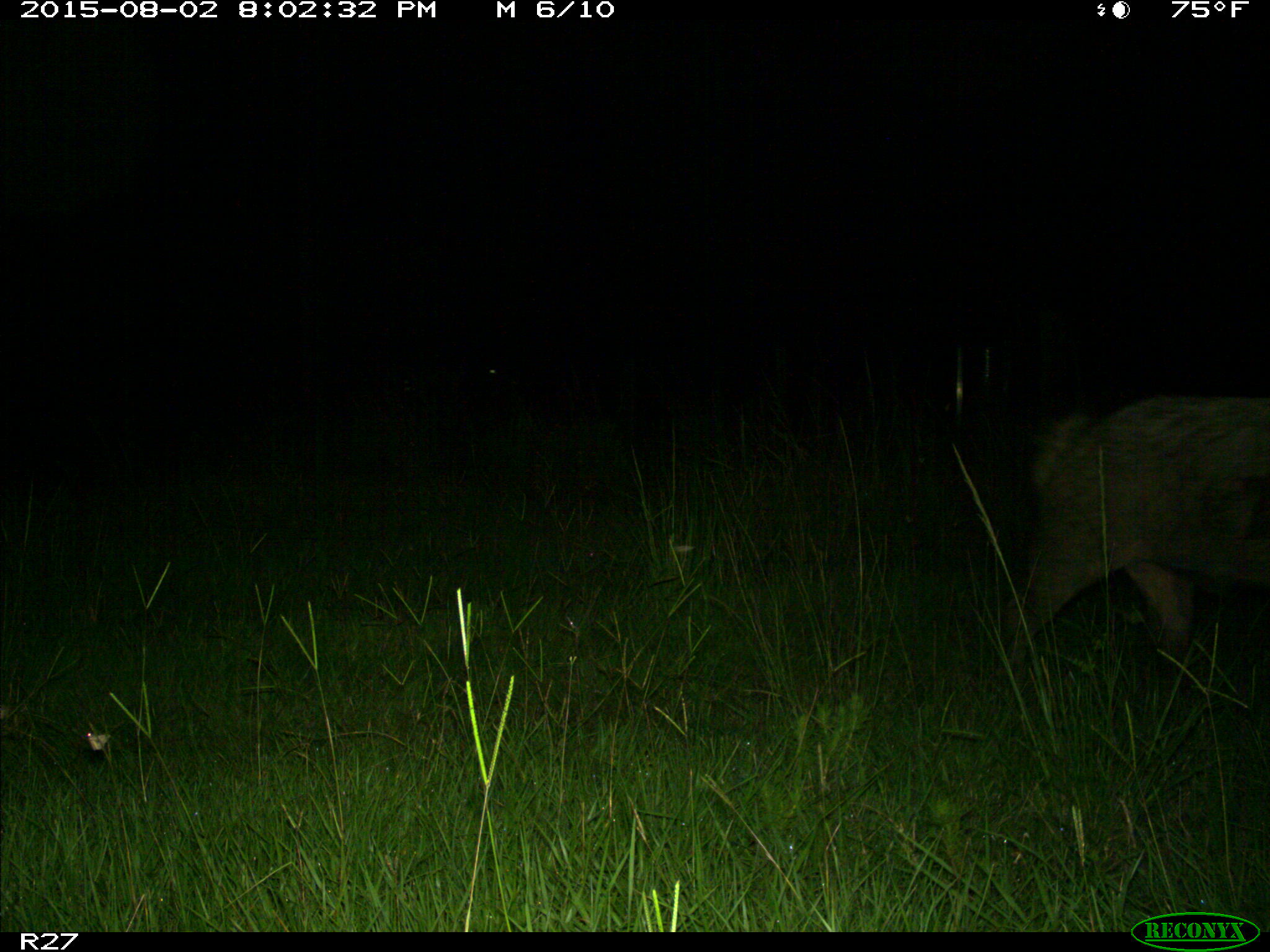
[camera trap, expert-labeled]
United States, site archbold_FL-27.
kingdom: Animalia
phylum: Chordata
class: Mammalia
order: Artiodactyla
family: Suidae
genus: Sus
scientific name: Sus scrofa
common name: wild boar